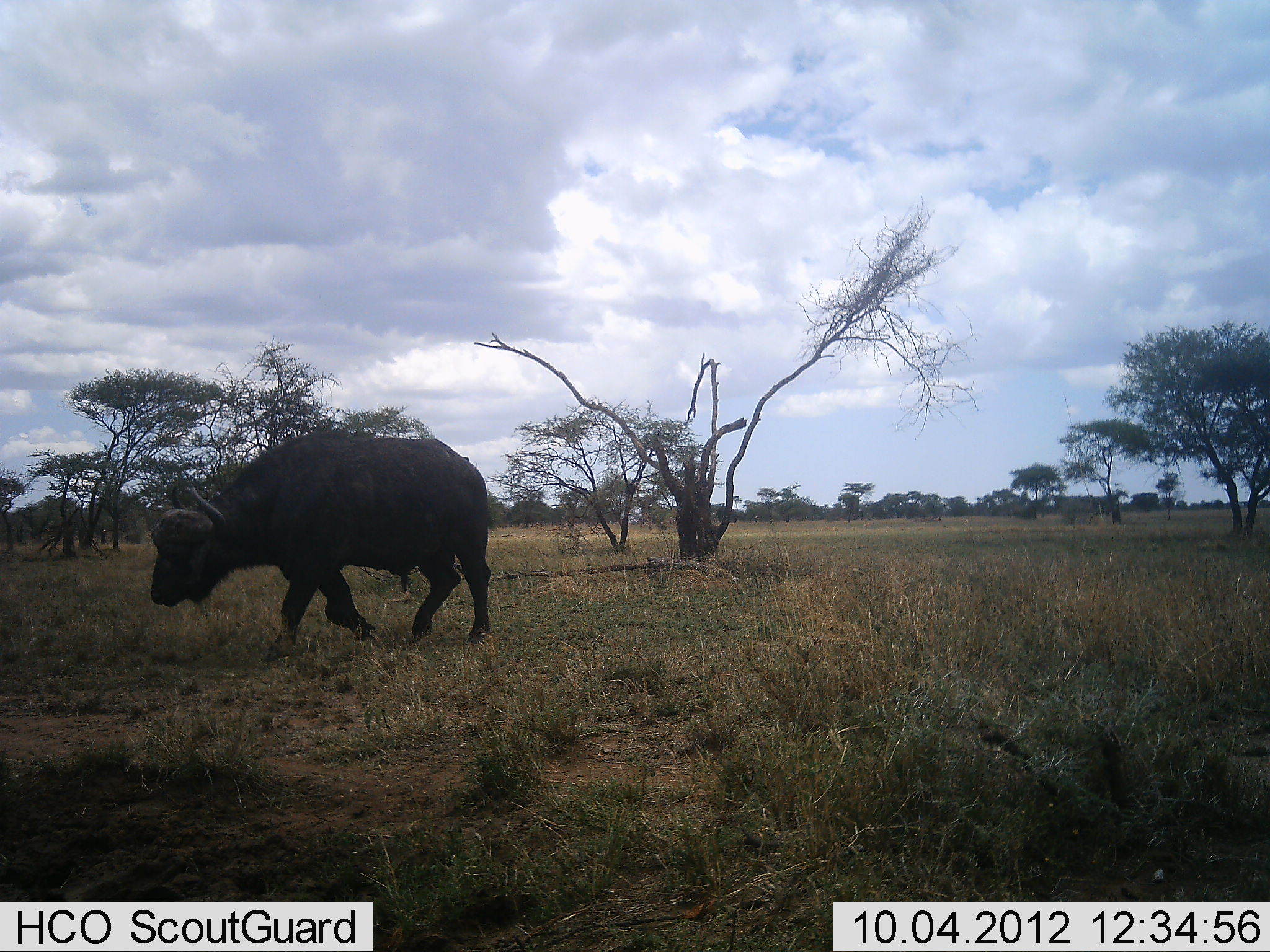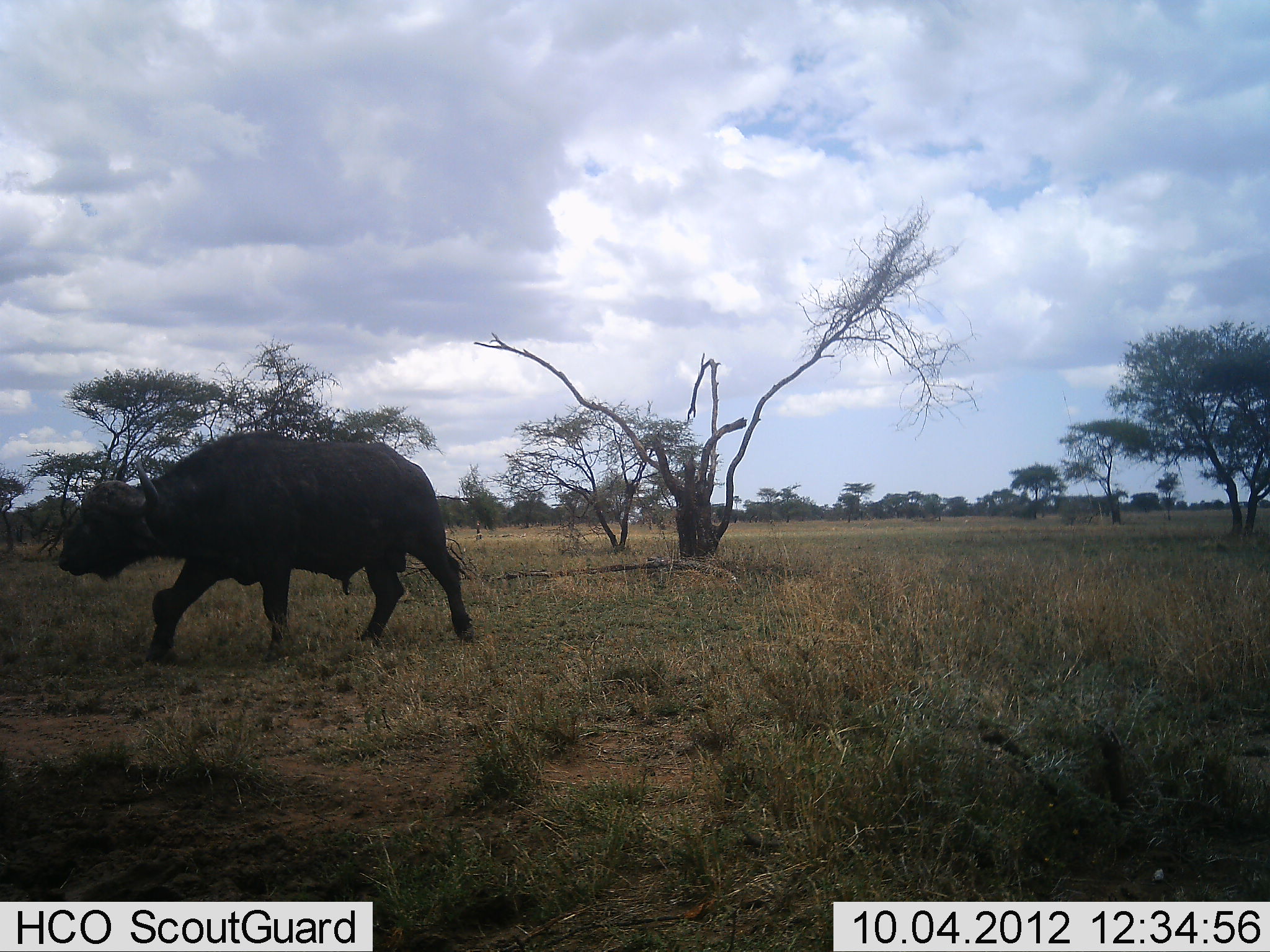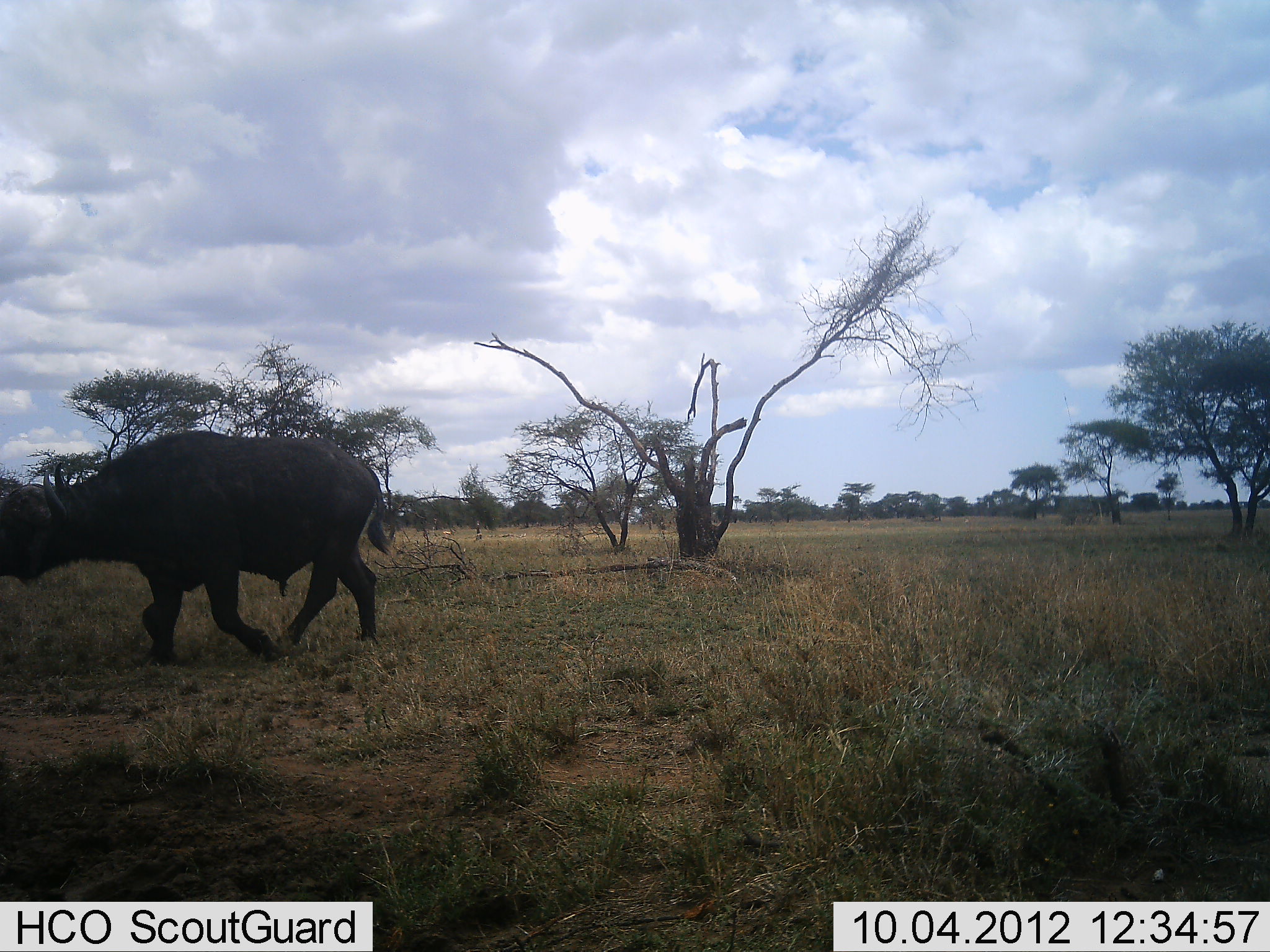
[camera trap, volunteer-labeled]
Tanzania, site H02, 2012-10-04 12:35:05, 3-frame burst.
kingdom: Animalia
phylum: Chordata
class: Mammalia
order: Artiodactyla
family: Bovidae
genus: Syncerus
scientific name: Syncerus caffer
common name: cape buffalo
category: buffalo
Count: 1.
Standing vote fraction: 0%.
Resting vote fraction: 0%.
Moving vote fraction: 100%.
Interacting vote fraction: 0%.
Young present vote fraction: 0%.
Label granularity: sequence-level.